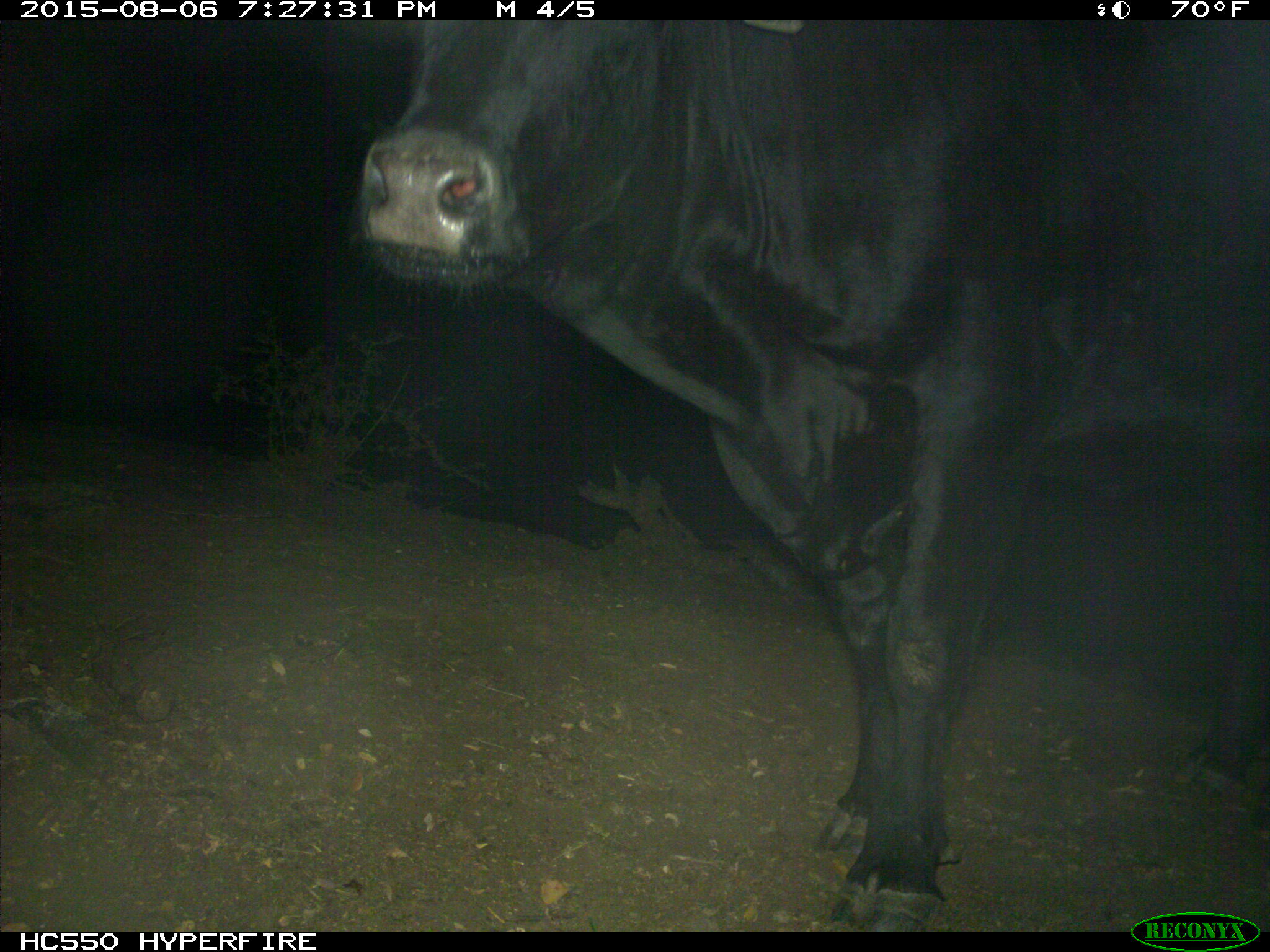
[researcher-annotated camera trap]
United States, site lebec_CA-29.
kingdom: Animalia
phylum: Chordata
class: Mammalia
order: Artiodactyla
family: Bovidae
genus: Bos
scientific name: Bos taurus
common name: domestic cow